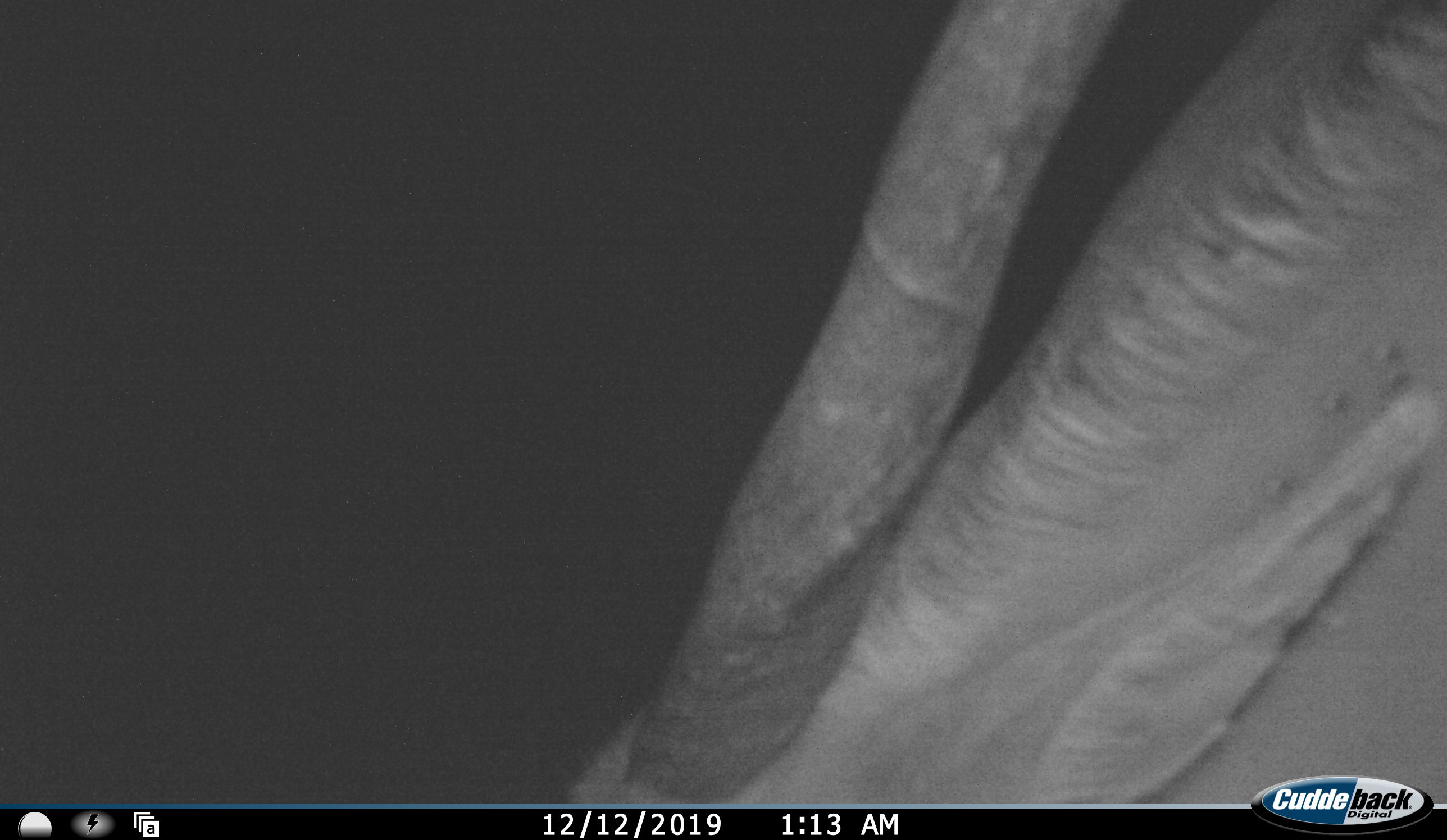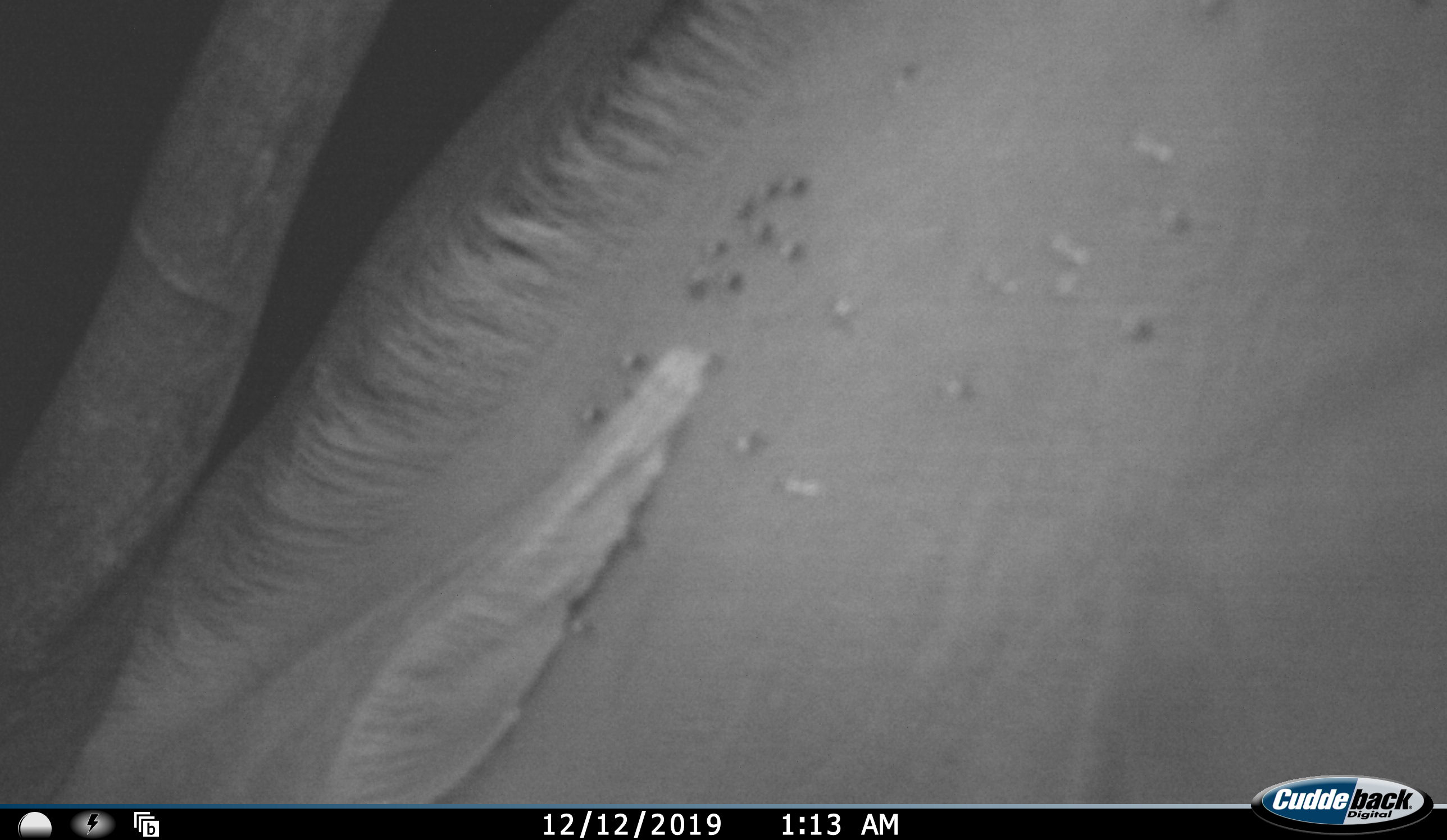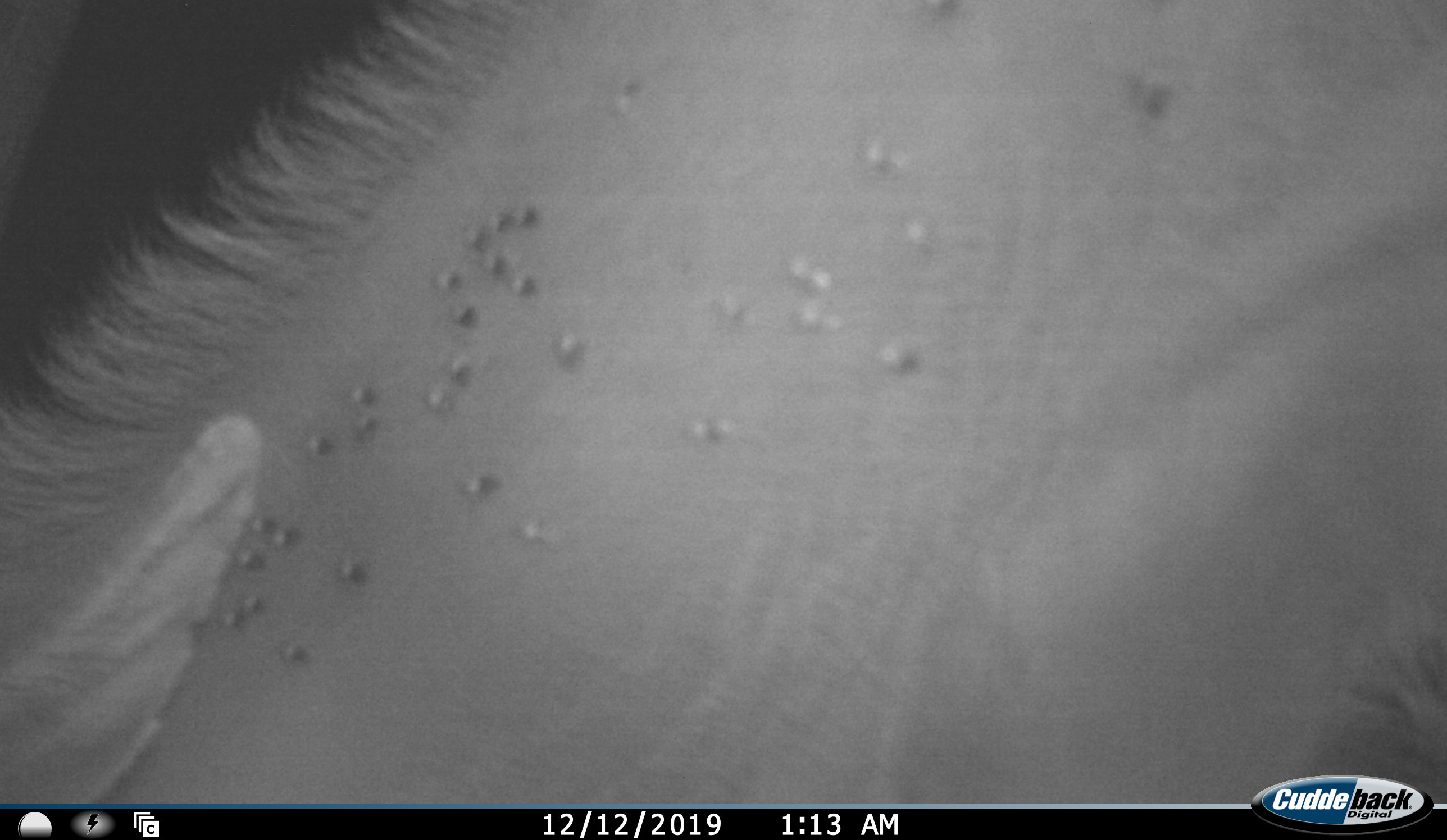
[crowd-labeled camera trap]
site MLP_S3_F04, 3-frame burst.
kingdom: Animalia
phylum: Chordata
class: Mammalia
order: Artiodactyla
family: Bovidae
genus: Tragelaphus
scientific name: Tragelaphus oryx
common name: eland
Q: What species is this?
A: Eland (Tragelaphus oryx).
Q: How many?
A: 1.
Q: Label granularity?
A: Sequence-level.